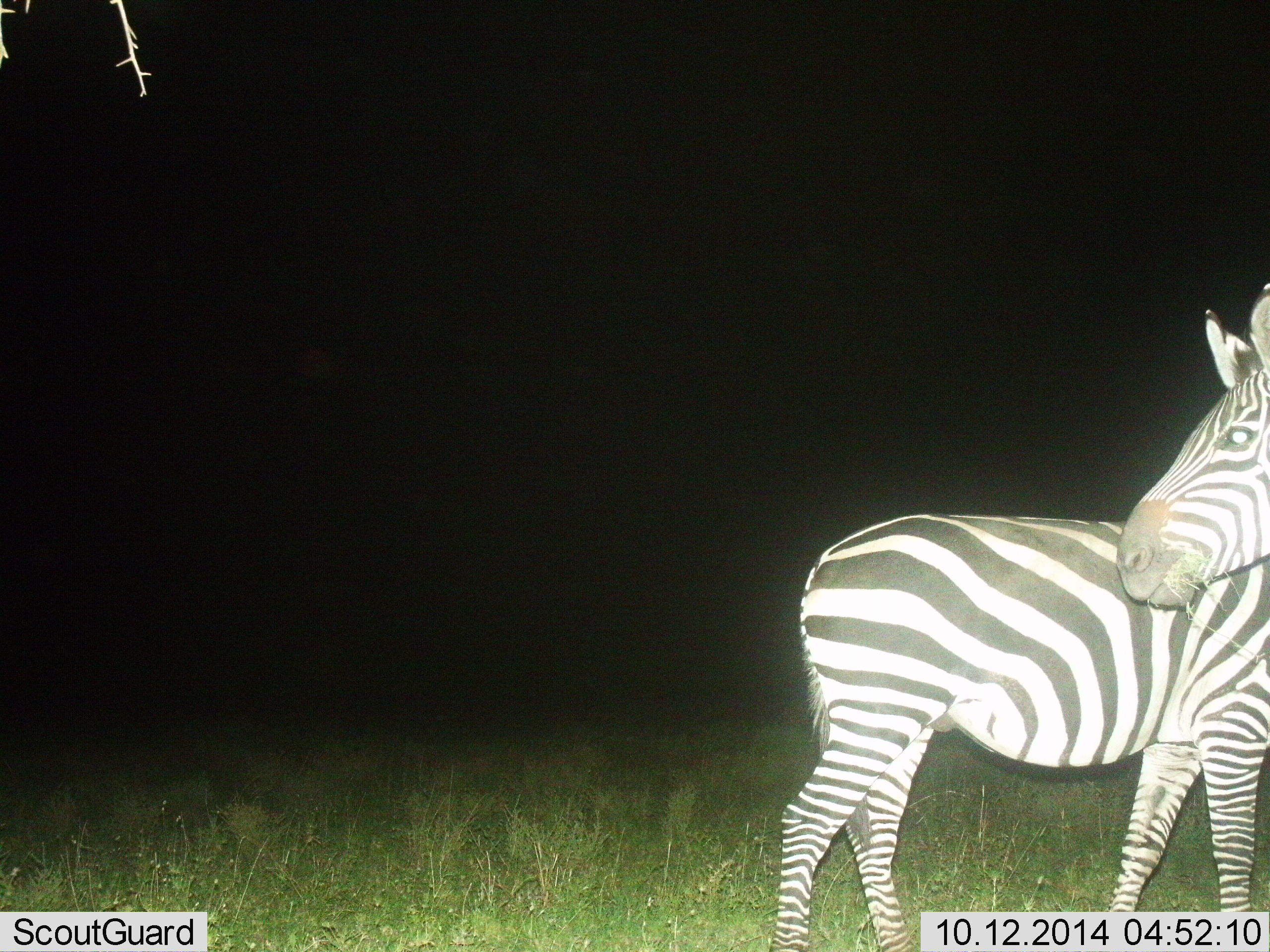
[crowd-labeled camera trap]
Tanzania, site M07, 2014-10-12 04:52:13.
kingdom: Animalia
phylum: Chordata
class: Mammalia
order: Perissodactyla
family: Equidae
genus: Equus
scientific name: Equus quagga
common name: plains zebra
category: zebra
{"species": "zebra (plains zebra) (Equus quagga)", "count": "2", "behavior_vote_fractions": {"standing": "80%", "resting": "0%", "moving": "0%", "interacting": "10%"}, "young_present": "0%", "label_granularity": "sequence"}